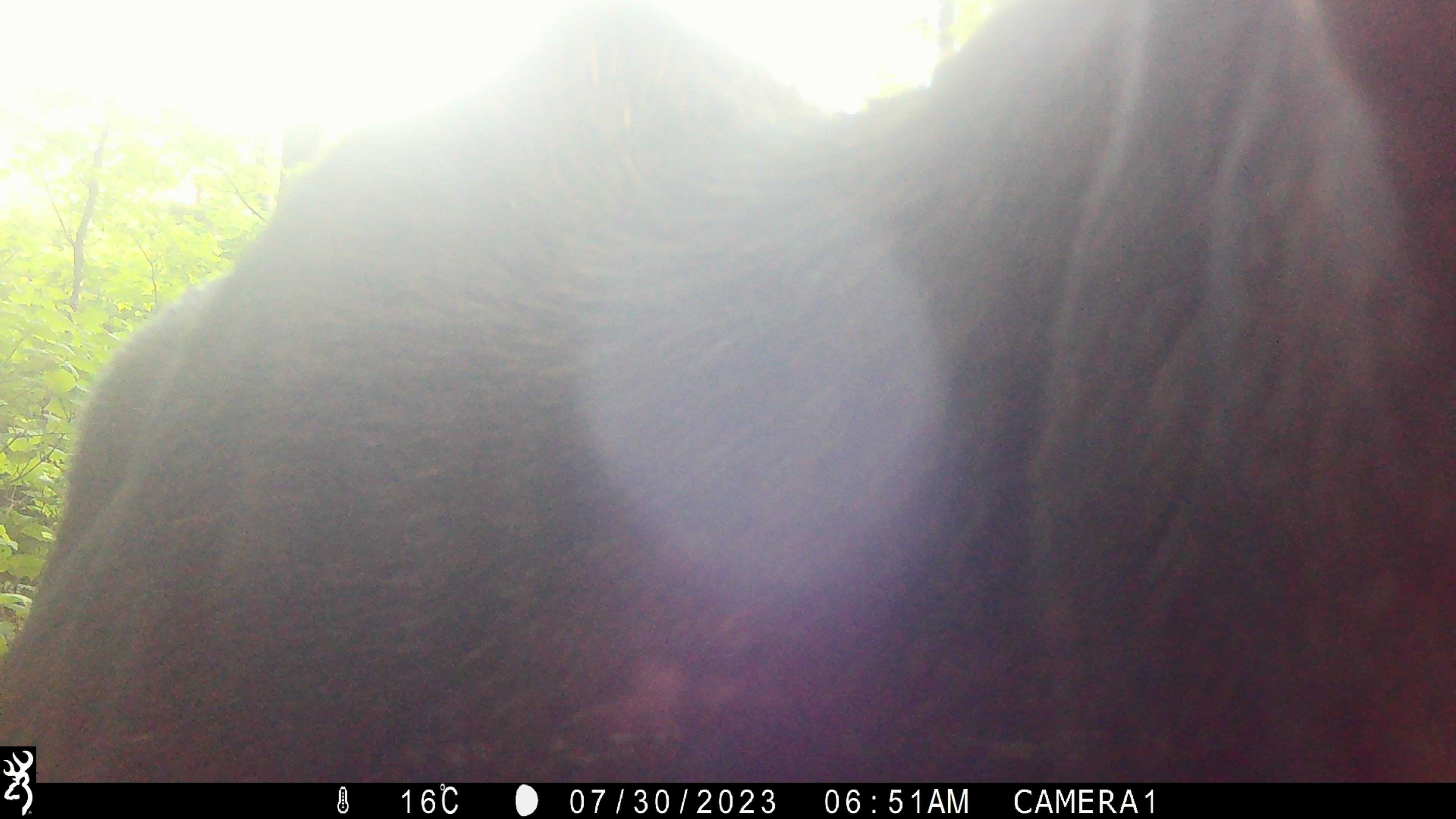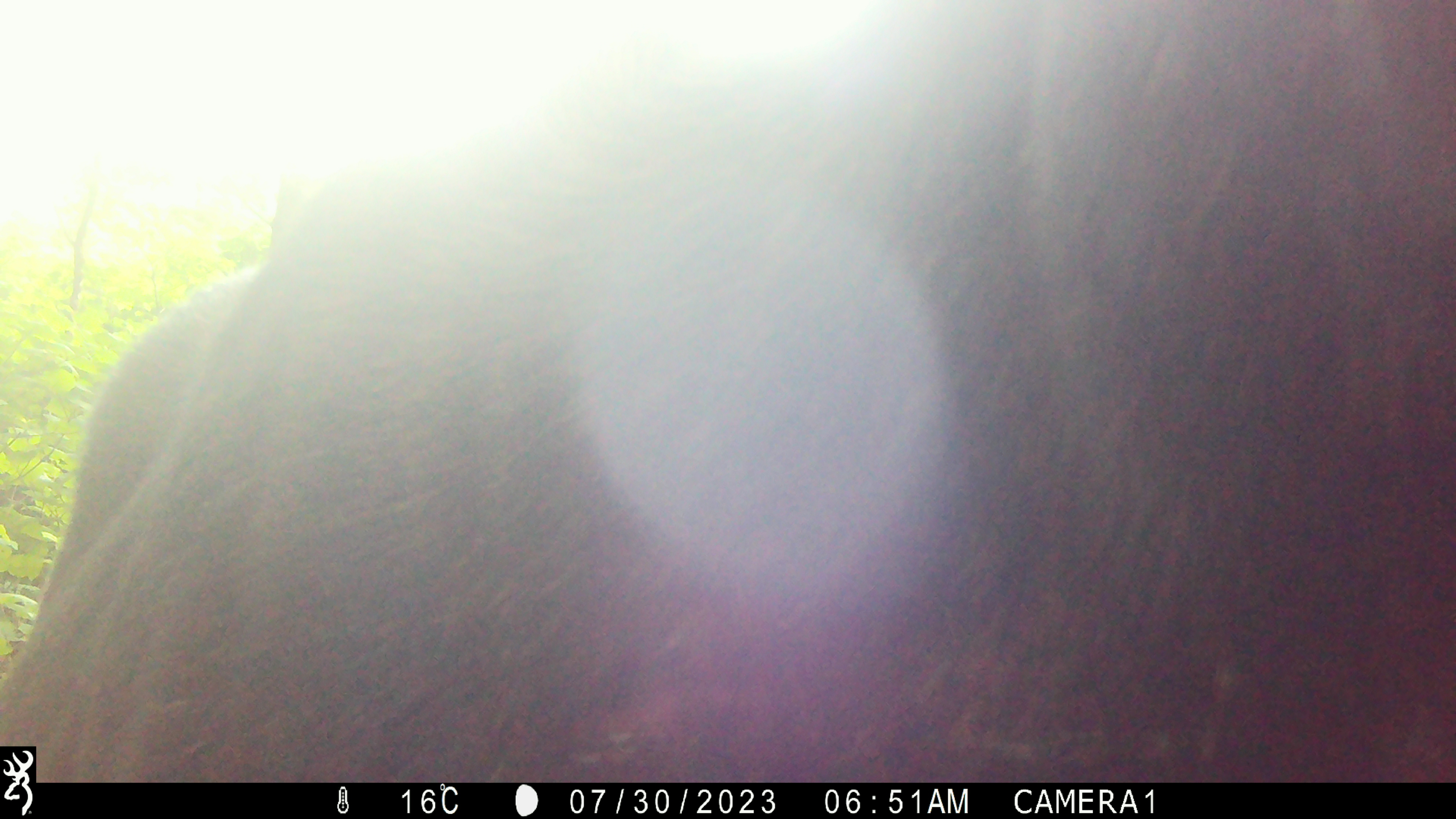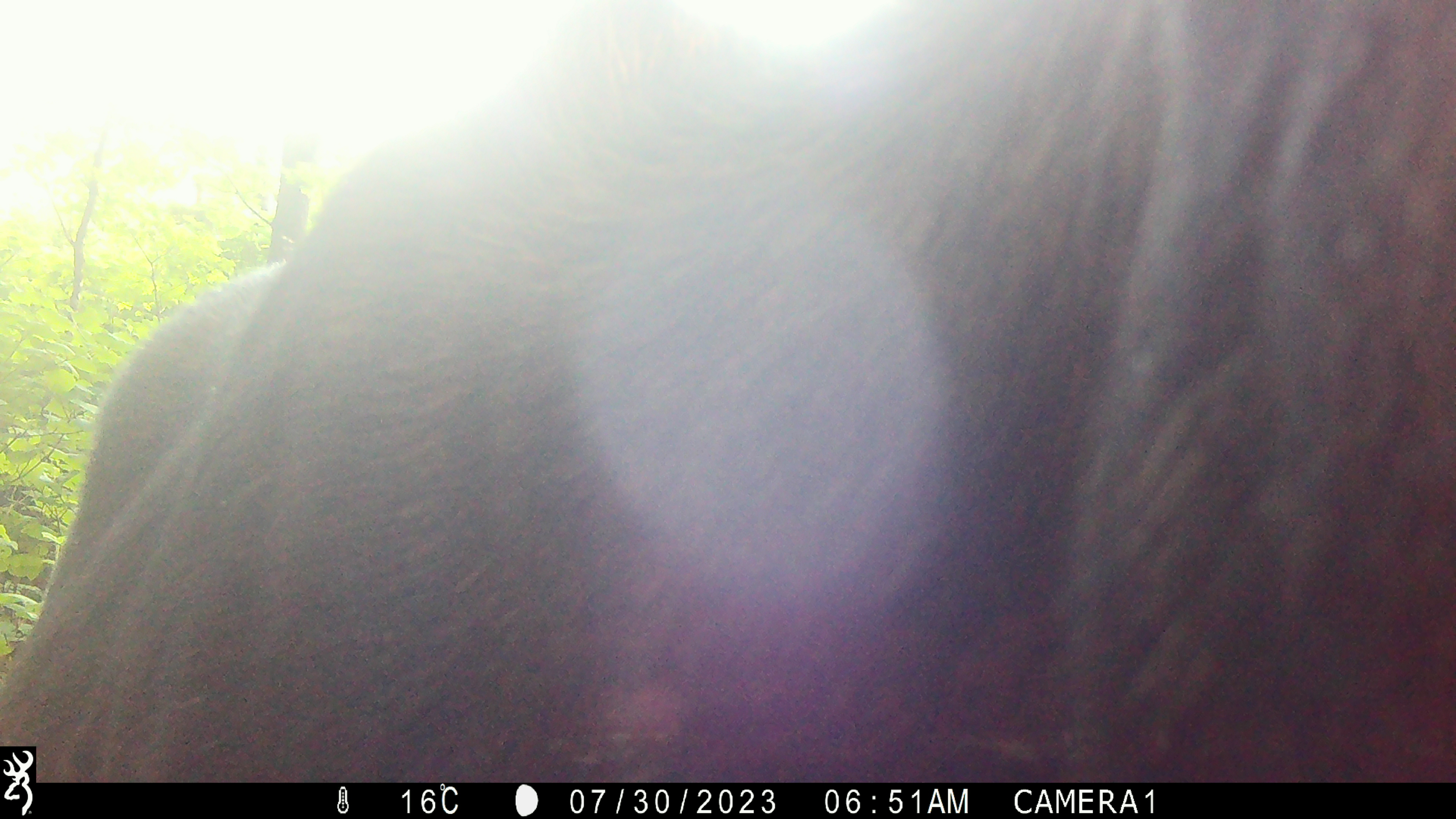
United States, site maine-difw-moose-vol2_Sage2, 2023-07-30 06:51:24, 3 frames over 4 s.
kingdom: Animalia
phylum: Chordata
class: Mammalia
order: Artiodactyla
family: Cervidae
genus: Alces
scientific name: Alces alces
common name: moose